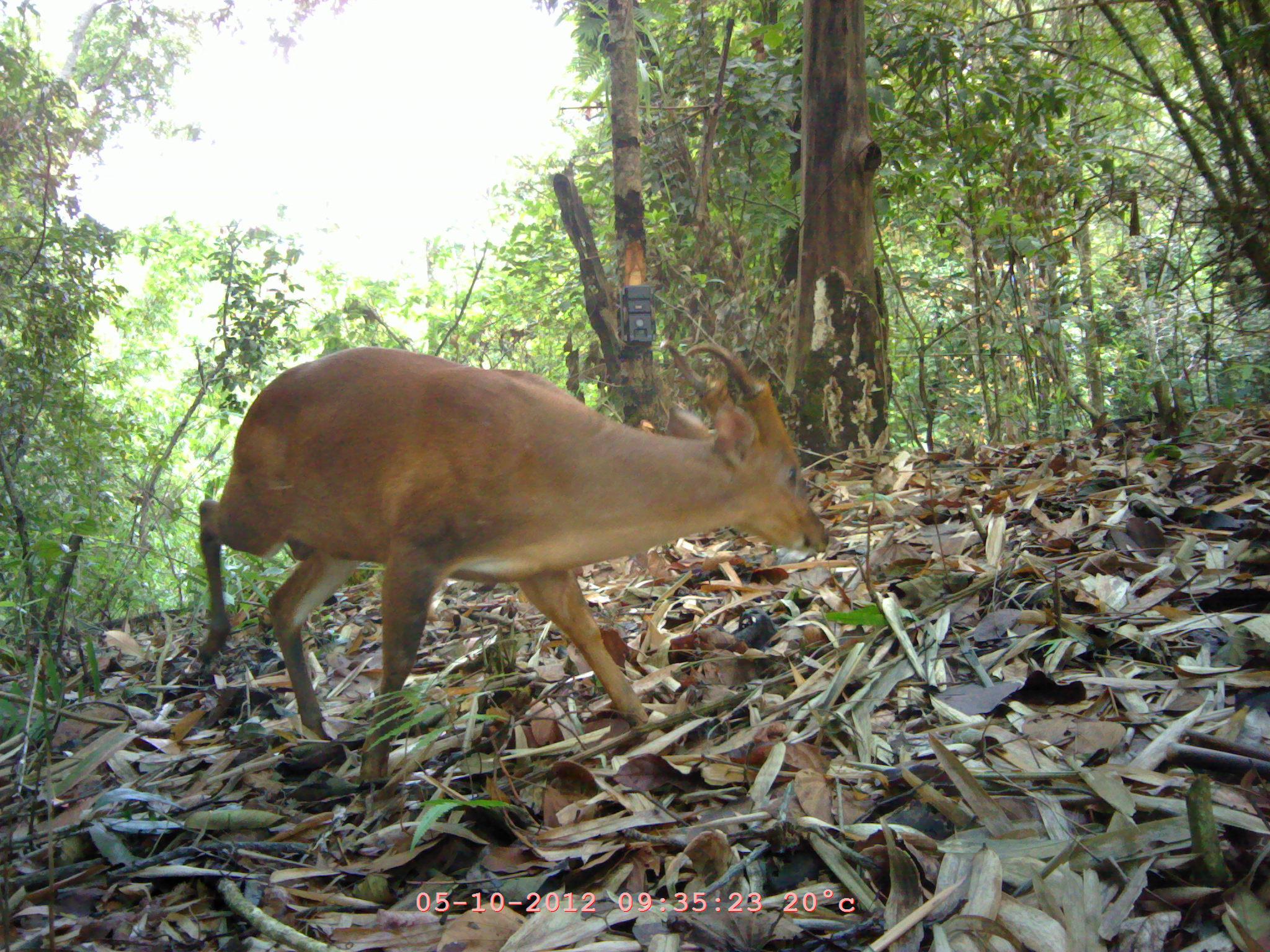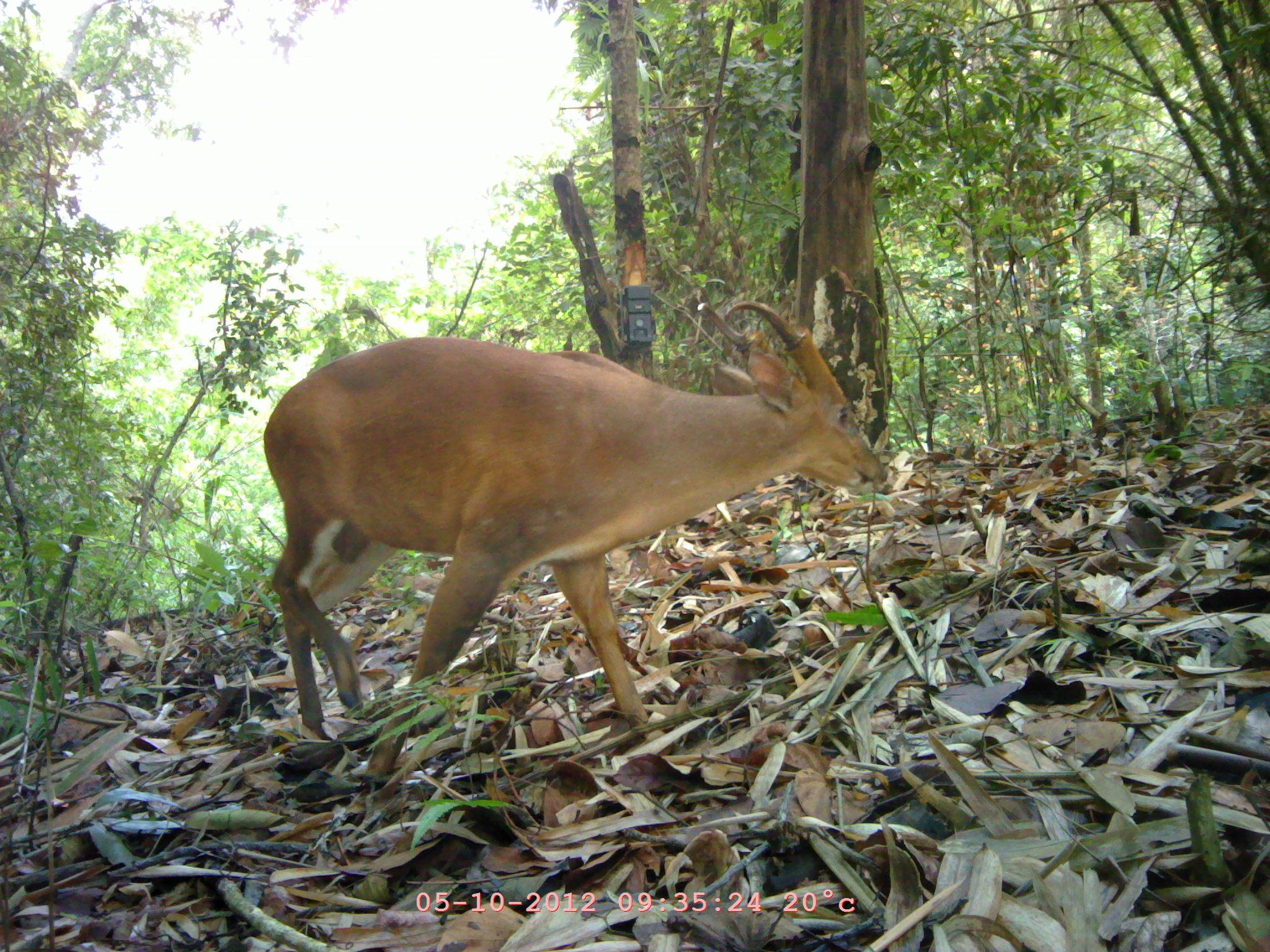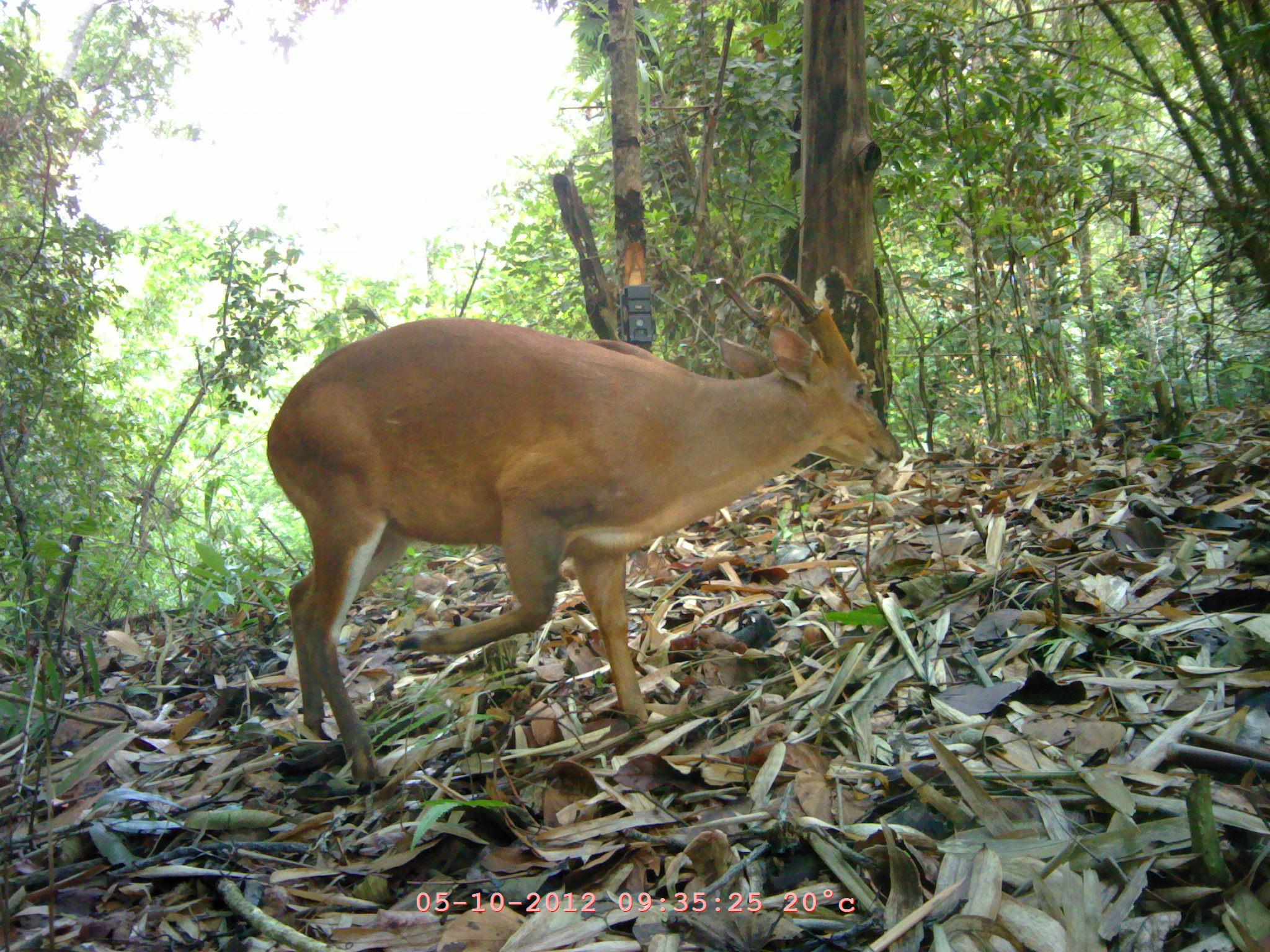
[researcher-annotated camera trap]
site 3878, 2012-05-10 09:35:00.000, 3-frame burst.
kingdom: Animalia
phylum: Chordata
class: Mammalia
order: Artiodactyla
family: Cervidae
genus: Muntiacus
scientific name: Muntiacus muntjak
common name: southern red muntjac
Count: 1.